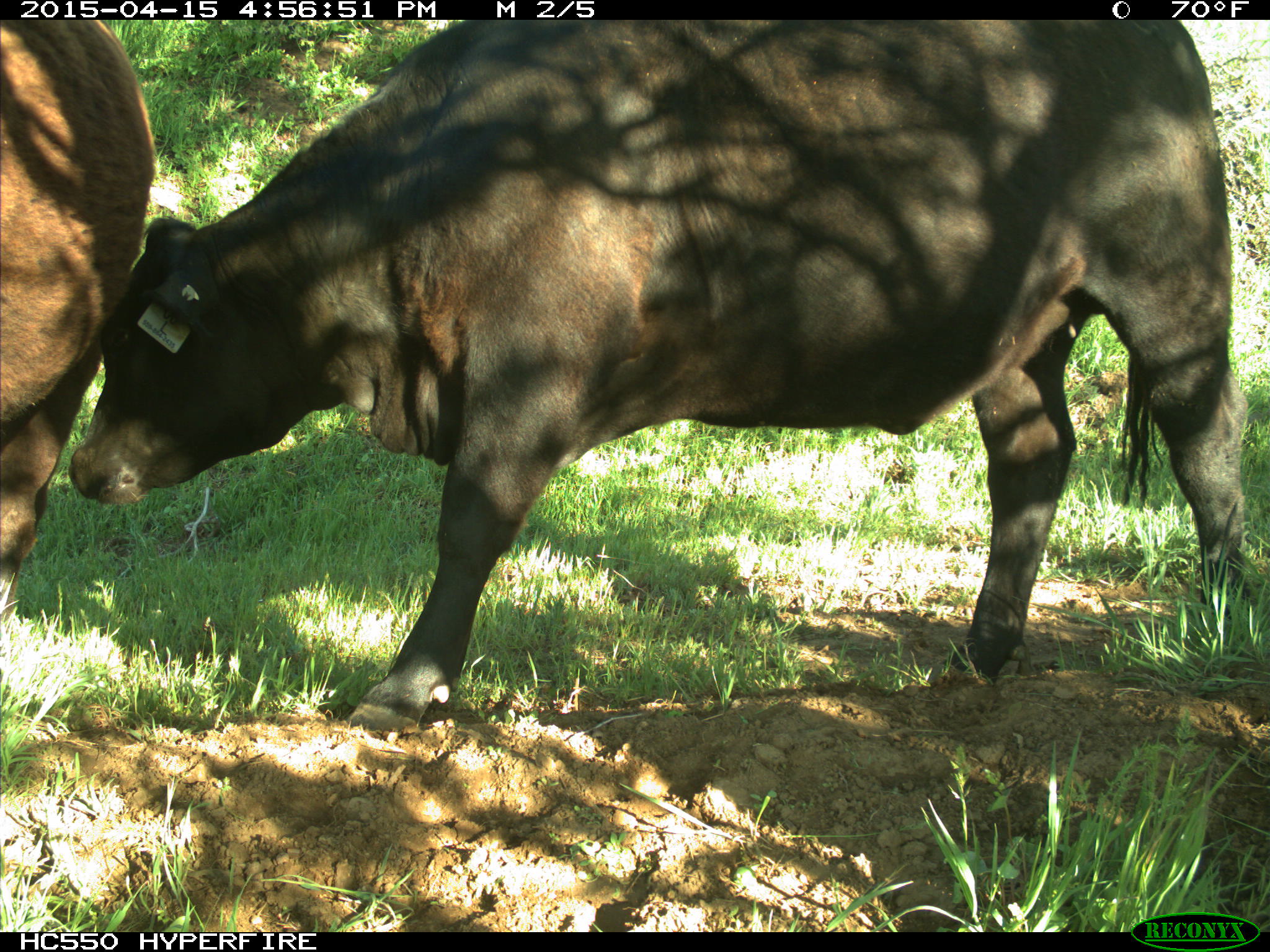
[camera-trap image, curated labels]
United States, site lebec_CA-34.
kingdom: Animalia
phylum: Chordata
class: Mammalia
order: Artiodactyla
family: Bovidae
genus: Bos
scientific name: Bos taurus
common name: domestic cow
Bos taurus (domestic cow).